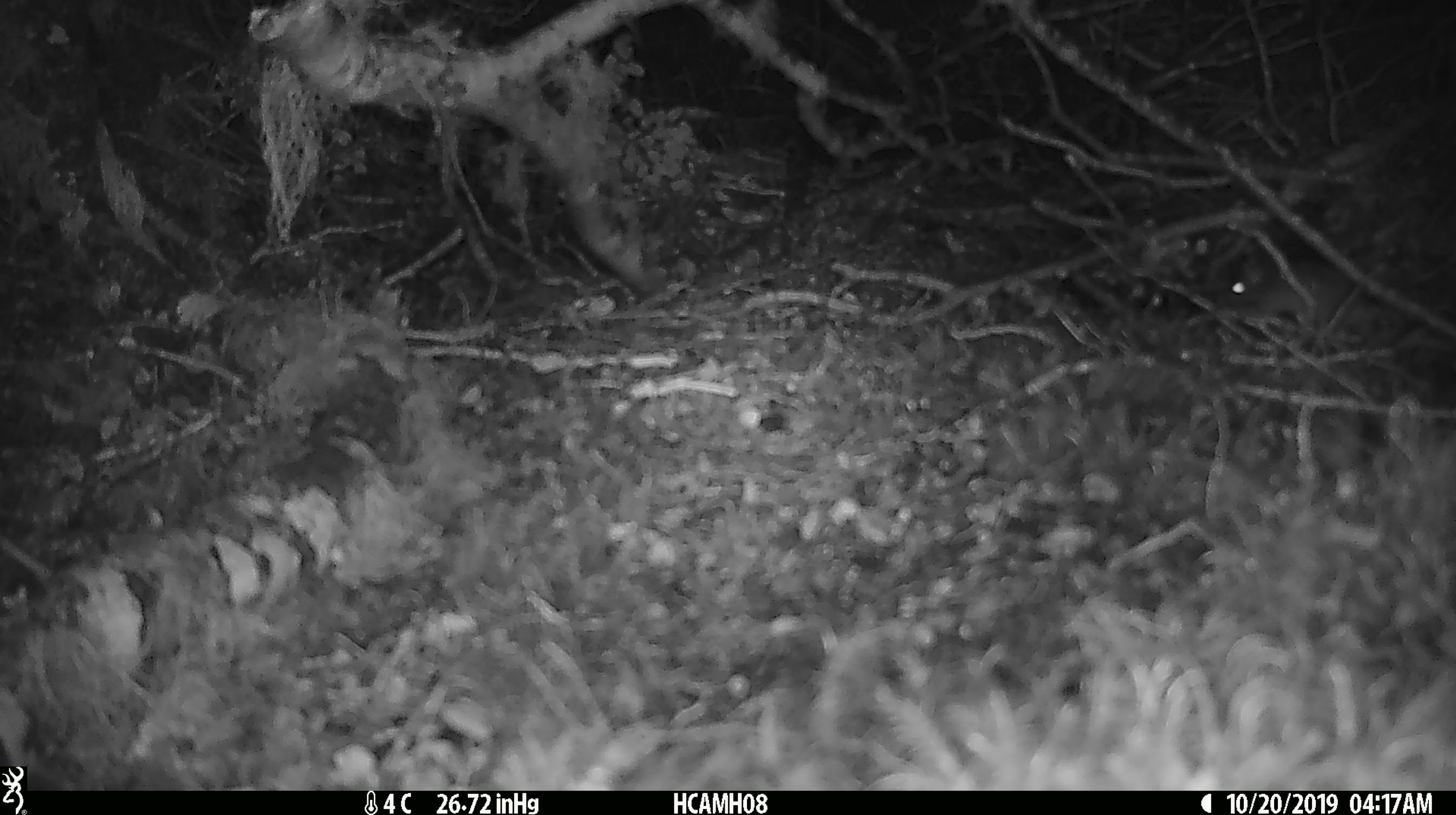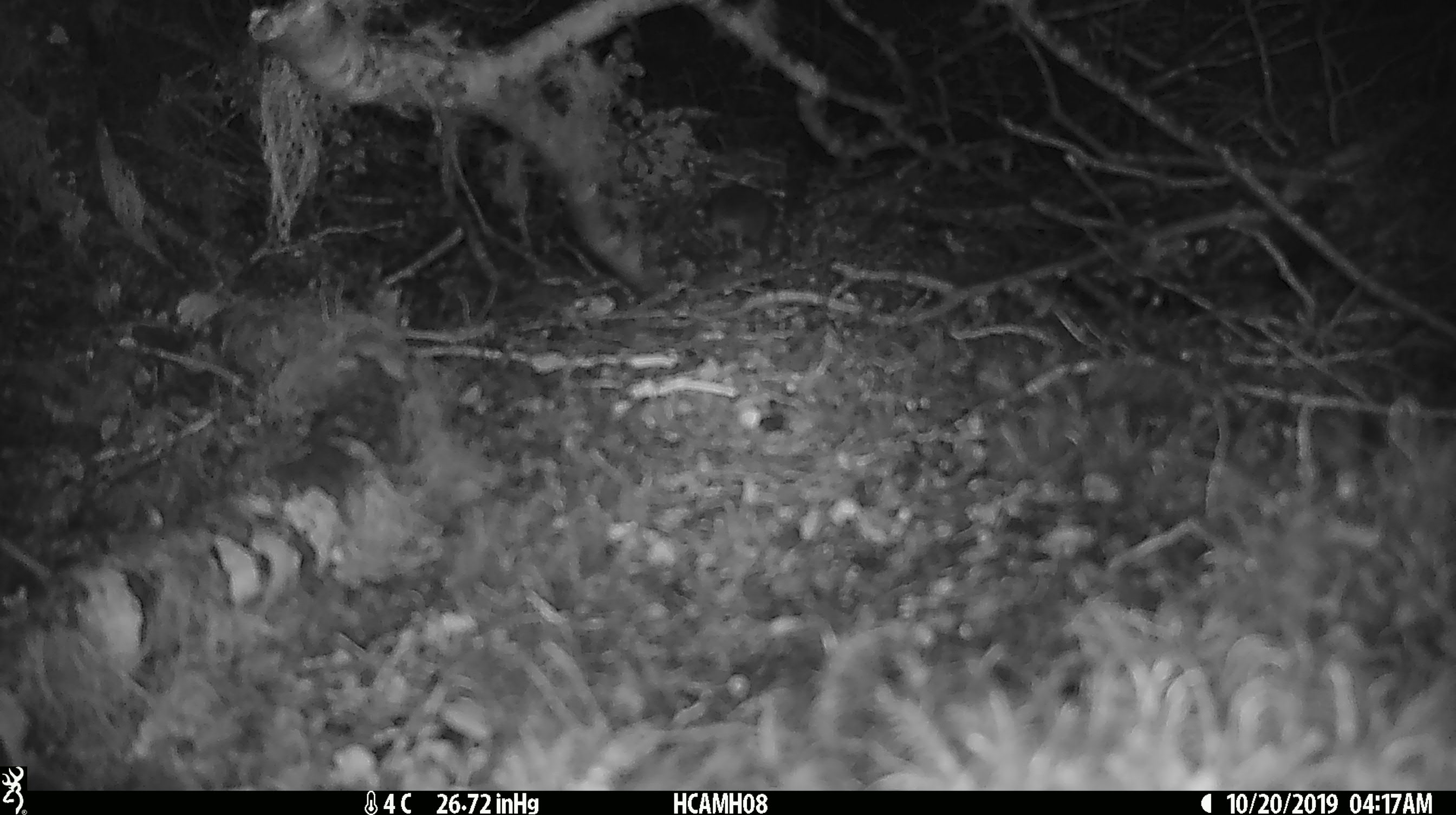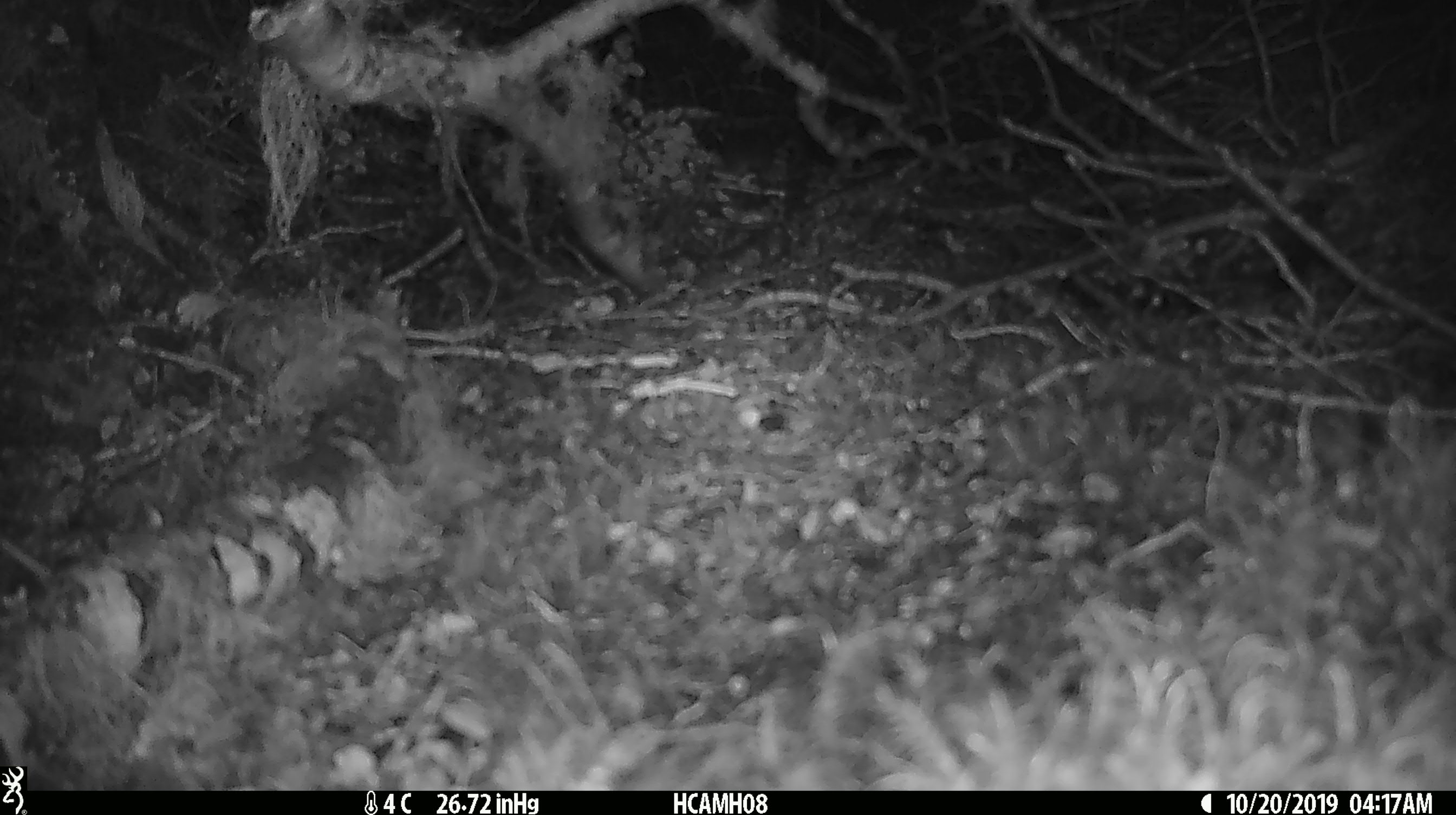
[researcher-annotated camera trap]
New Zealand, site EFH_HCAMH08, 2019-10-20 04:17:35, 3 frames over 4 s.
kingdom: Animalia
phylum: Chordata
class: Mammalia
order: Rodentia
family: Muridae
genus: Mus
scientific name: Mus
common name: mouse